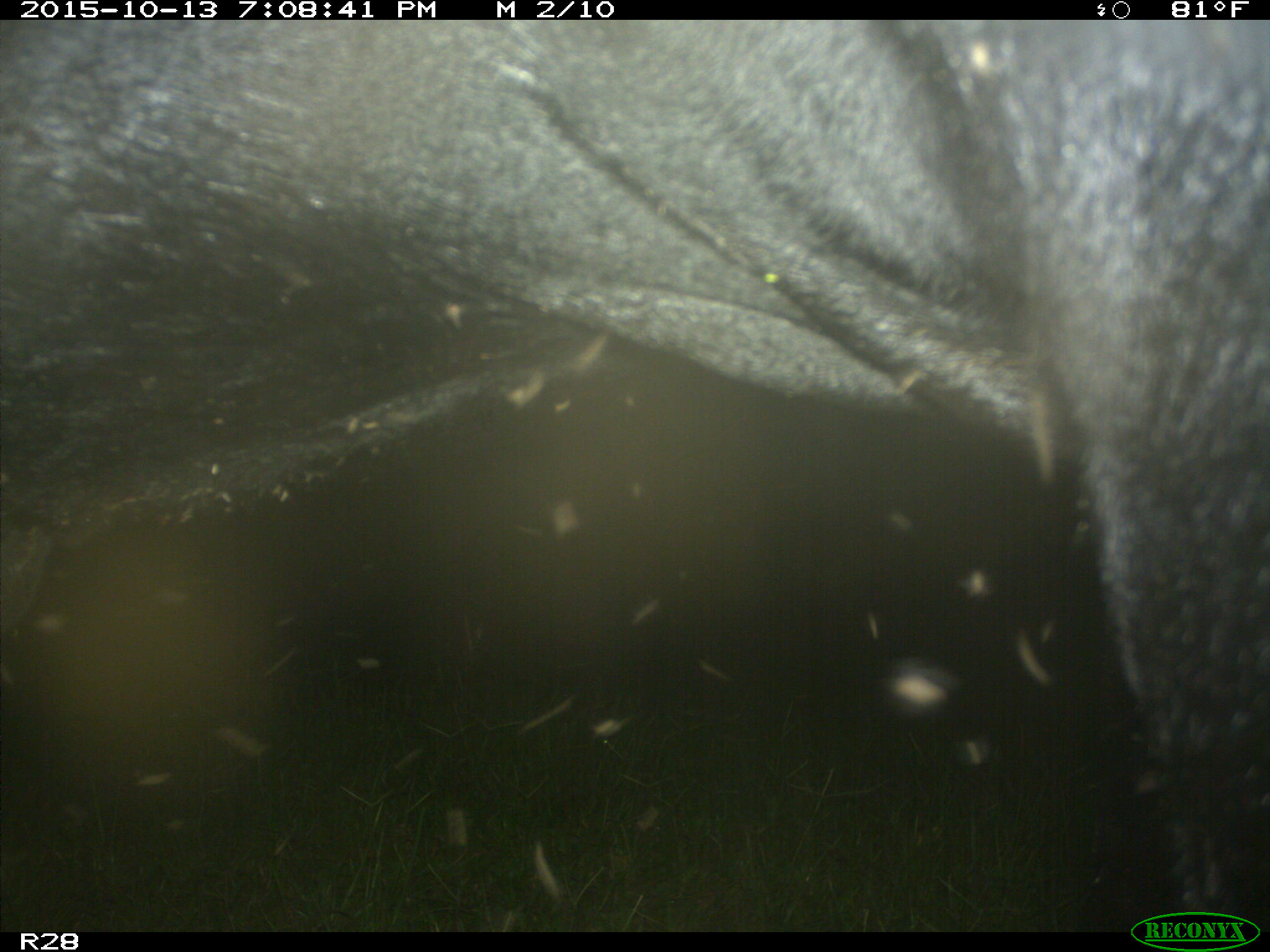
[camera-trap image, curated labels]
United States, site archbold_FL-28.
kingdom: Animalia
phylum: Chordata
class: Mammalia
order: Artiodactyla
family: Bovidae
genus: Bos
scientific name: Bos taurus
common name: domestic cow